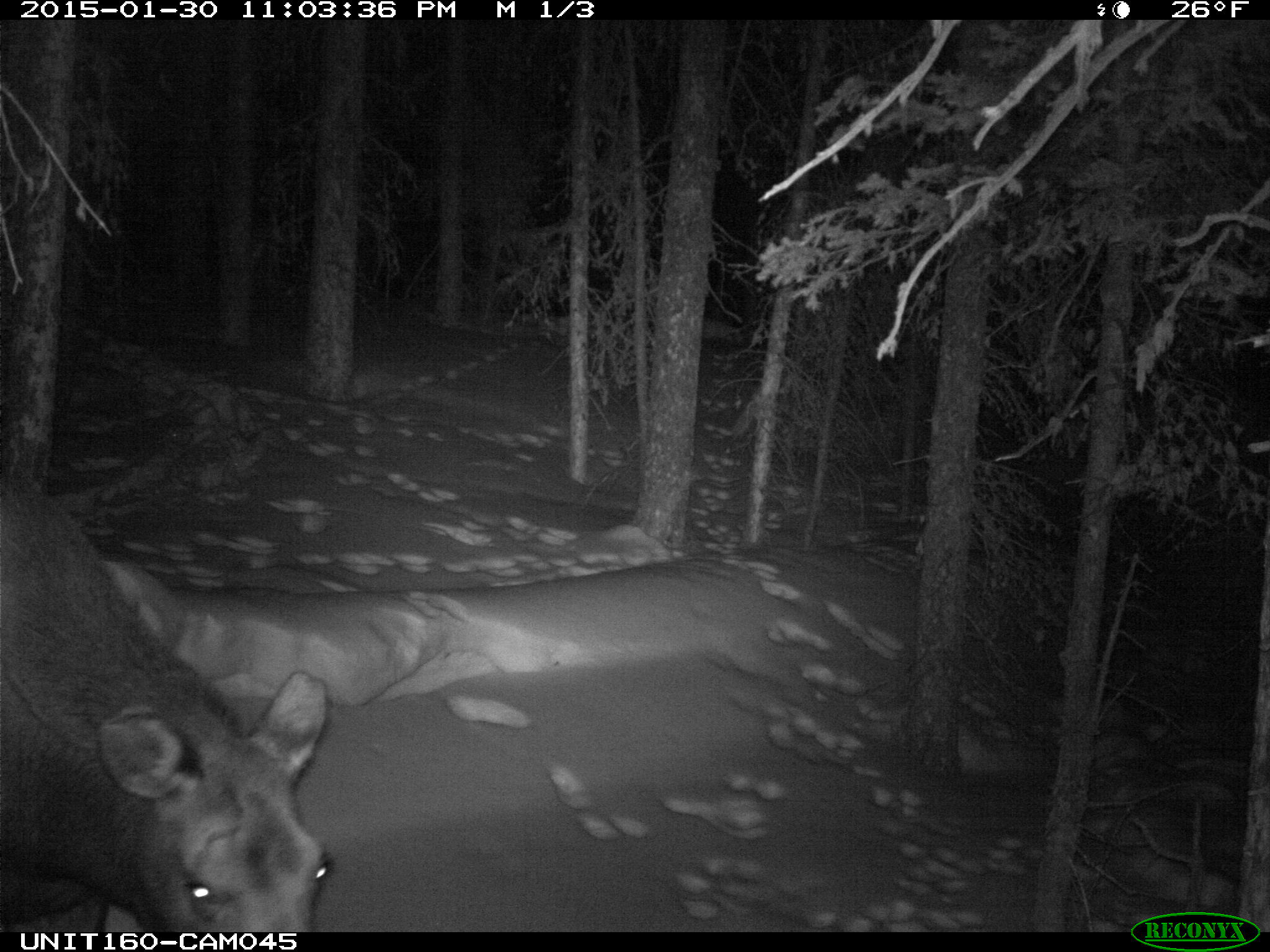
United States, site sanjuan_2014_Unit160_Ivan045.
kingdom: Animalia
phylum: Chordata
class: Mammalia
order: Artiodactyla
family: Cervidae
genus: Alces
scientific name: Alces alces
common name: moose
Alces alces (moose).